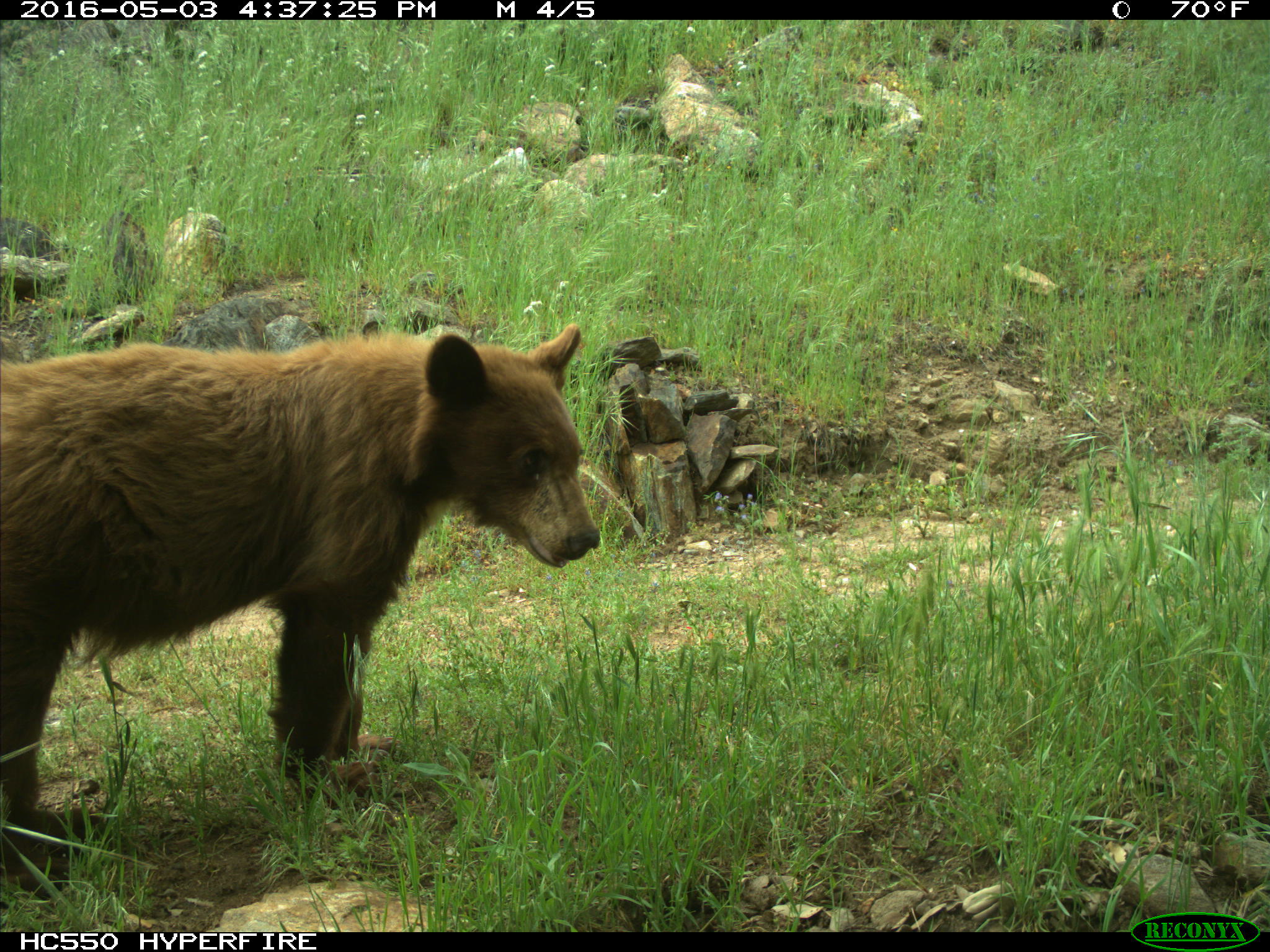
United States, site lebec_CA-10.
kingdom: Animalia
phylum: Chordata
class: Mammalia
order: Carnivora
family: Ursidae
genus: Ursus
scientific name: Ursus americanus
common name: american black bear